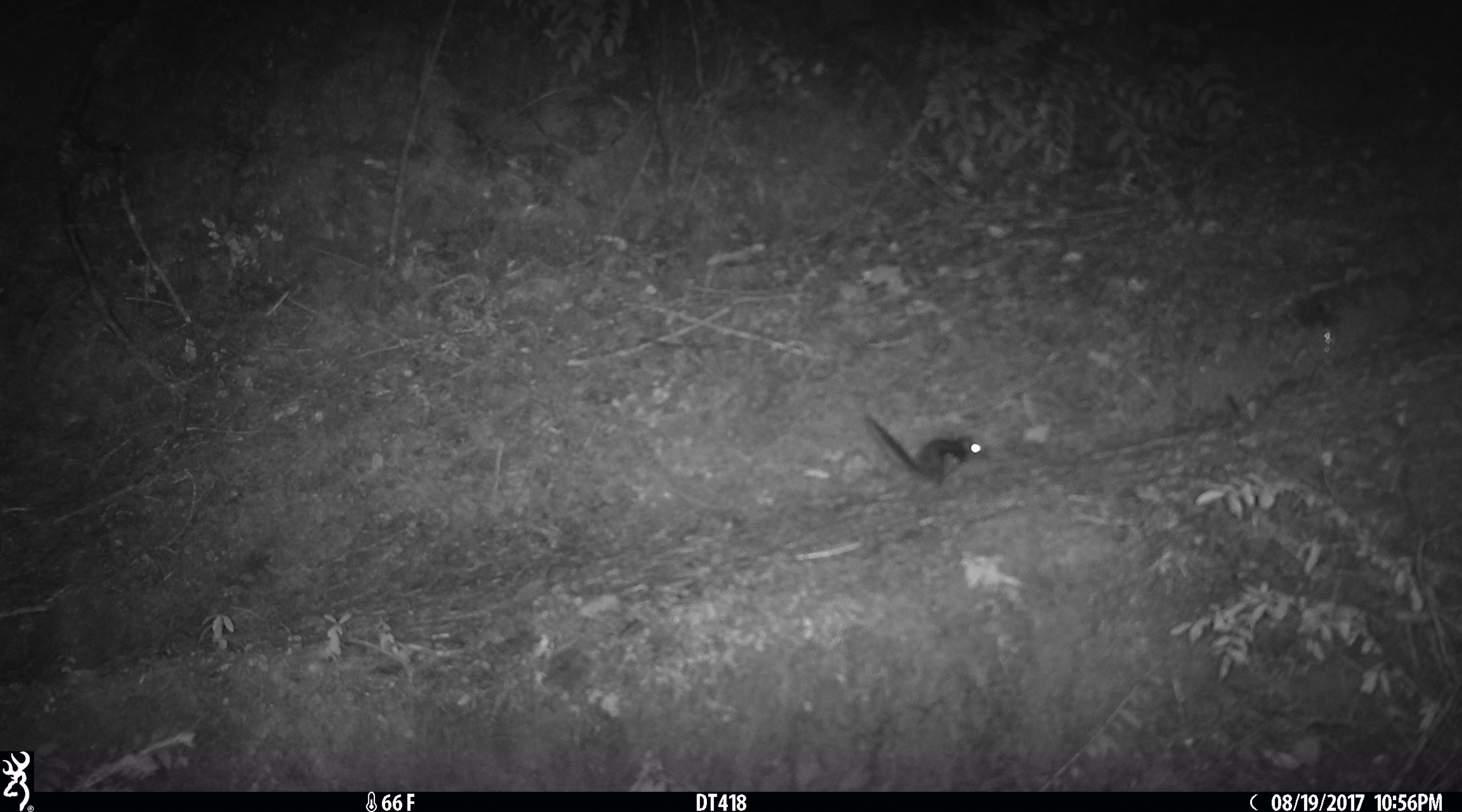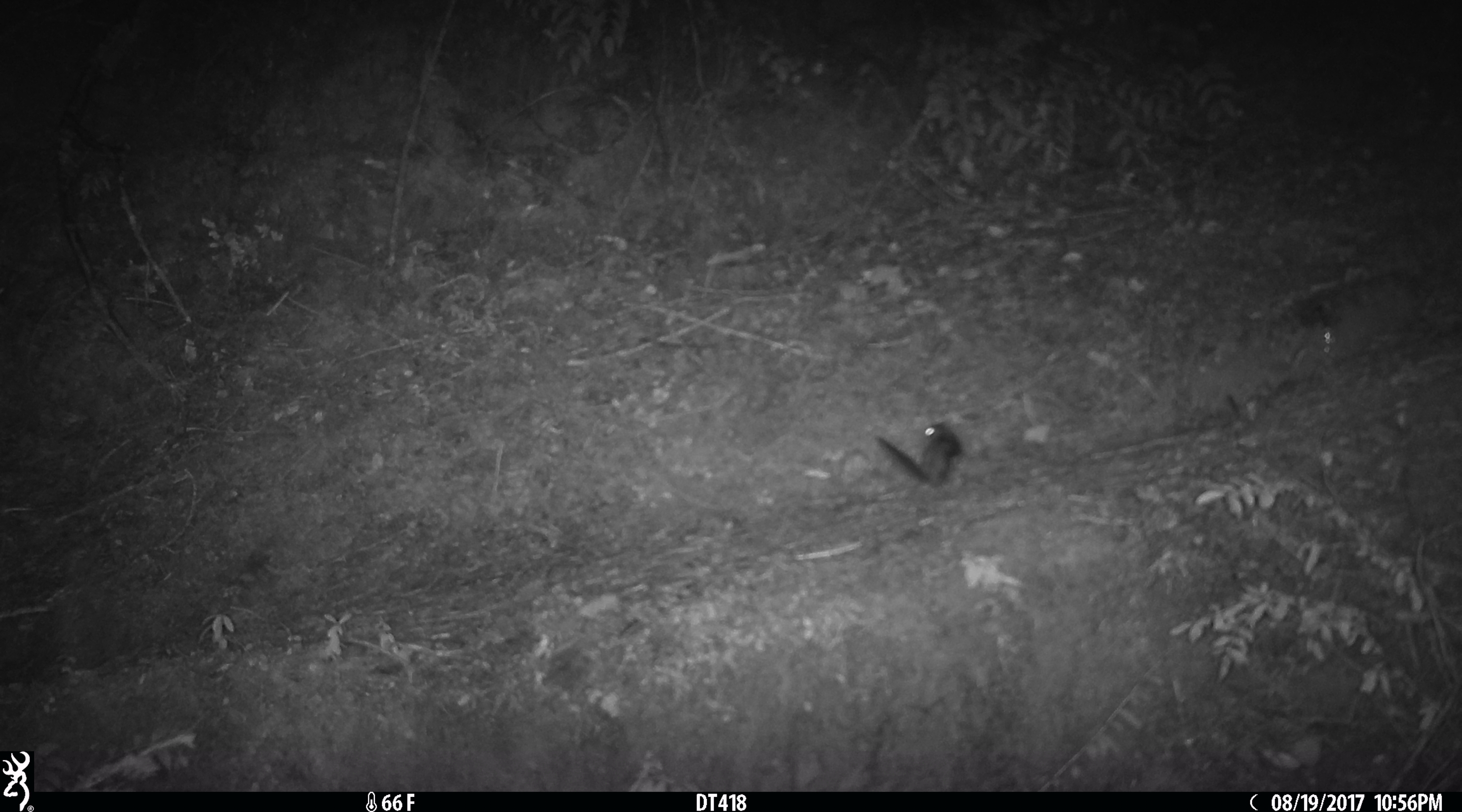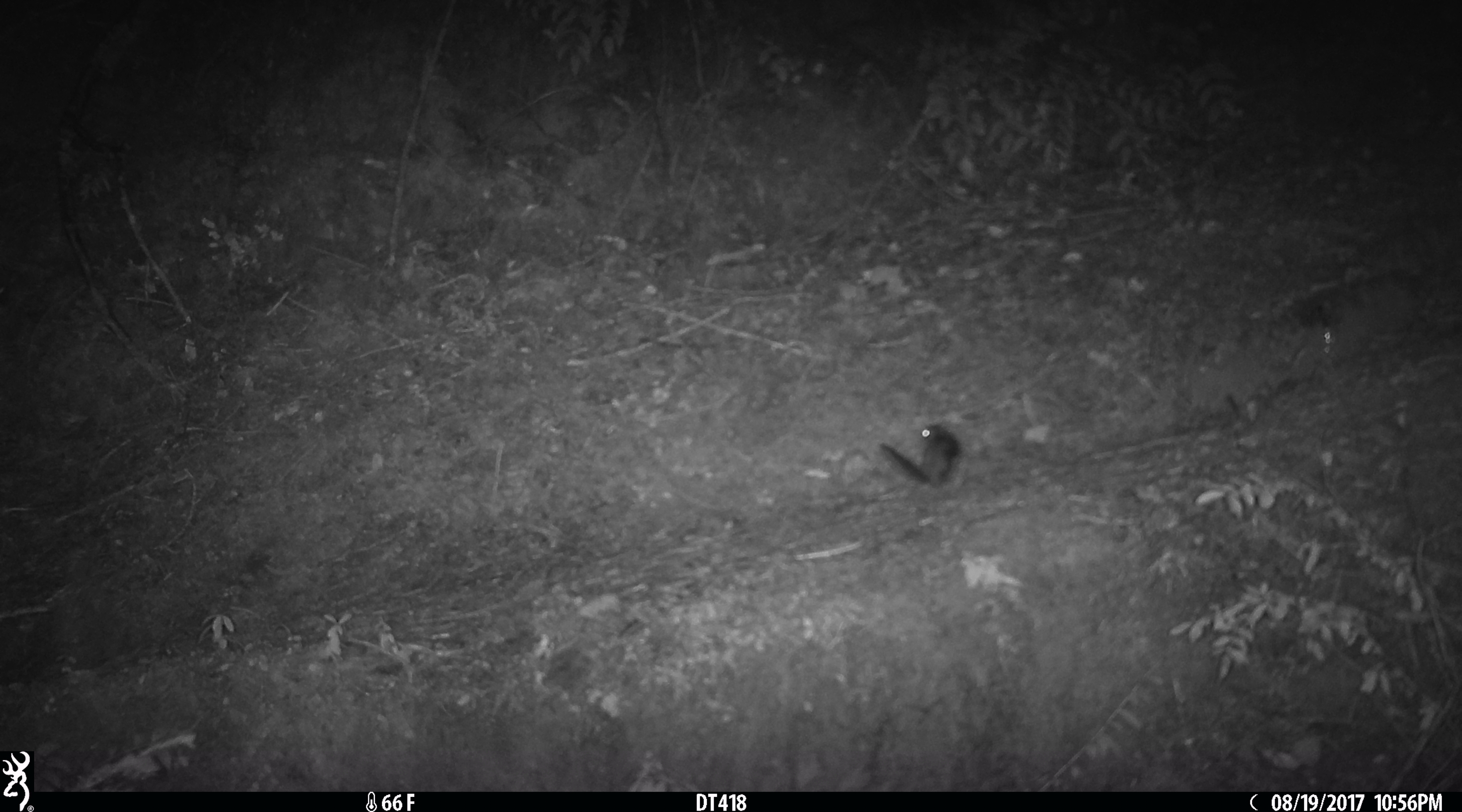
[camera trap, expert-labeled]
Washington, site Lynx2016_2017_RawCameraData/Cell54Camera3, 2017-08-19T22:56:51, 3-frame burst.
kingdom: Animalia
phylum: Chordata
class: Mammalia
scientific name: Mammalia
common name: small mammal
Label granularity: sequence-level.